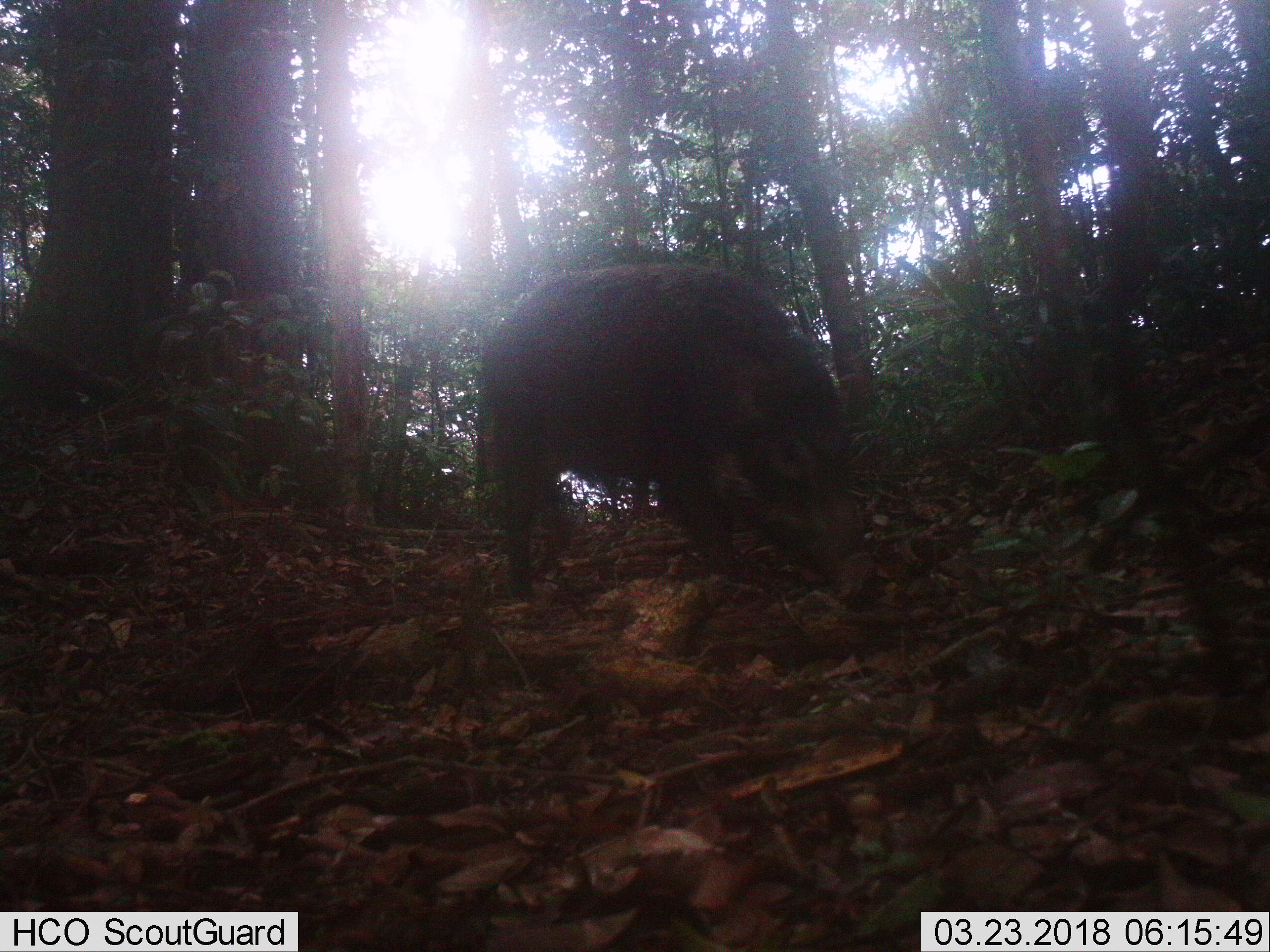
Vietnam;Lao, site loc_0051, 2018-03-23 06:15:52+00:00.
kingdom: Animalia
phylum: Chordata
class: Mammalia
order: Artiodactyla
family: Suidae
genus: Sus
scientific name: Sus scrofa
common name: eurasian wild pig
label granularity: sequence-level